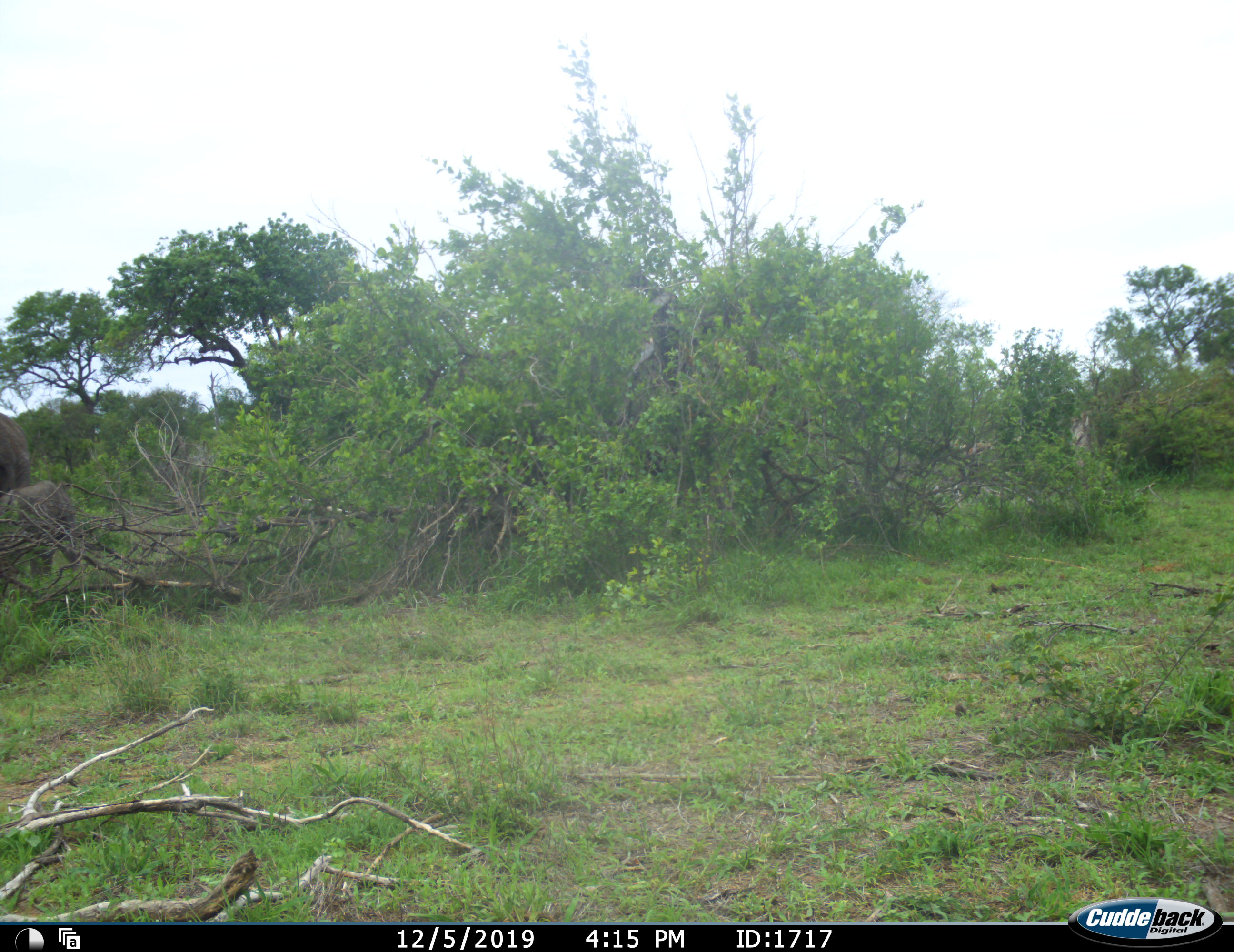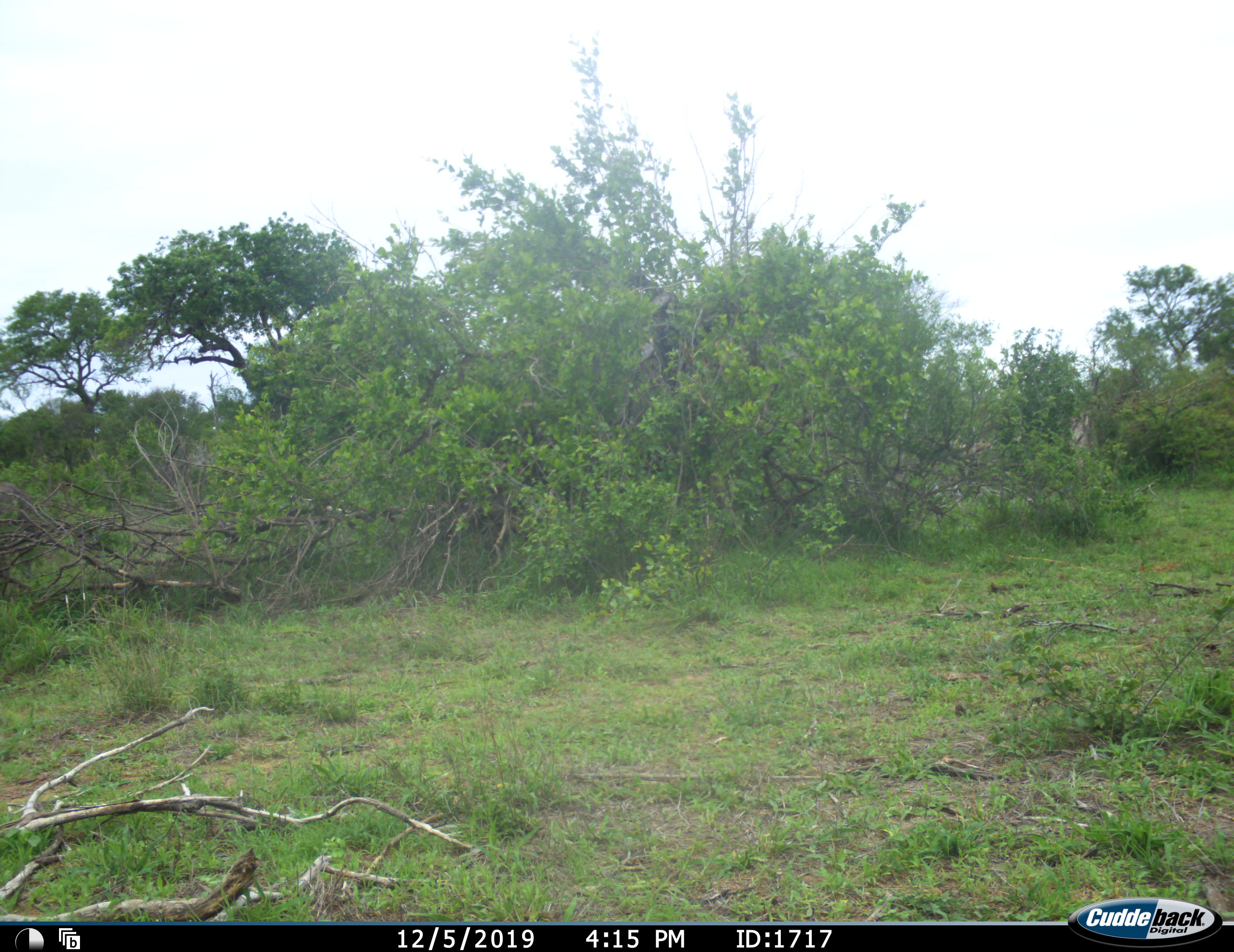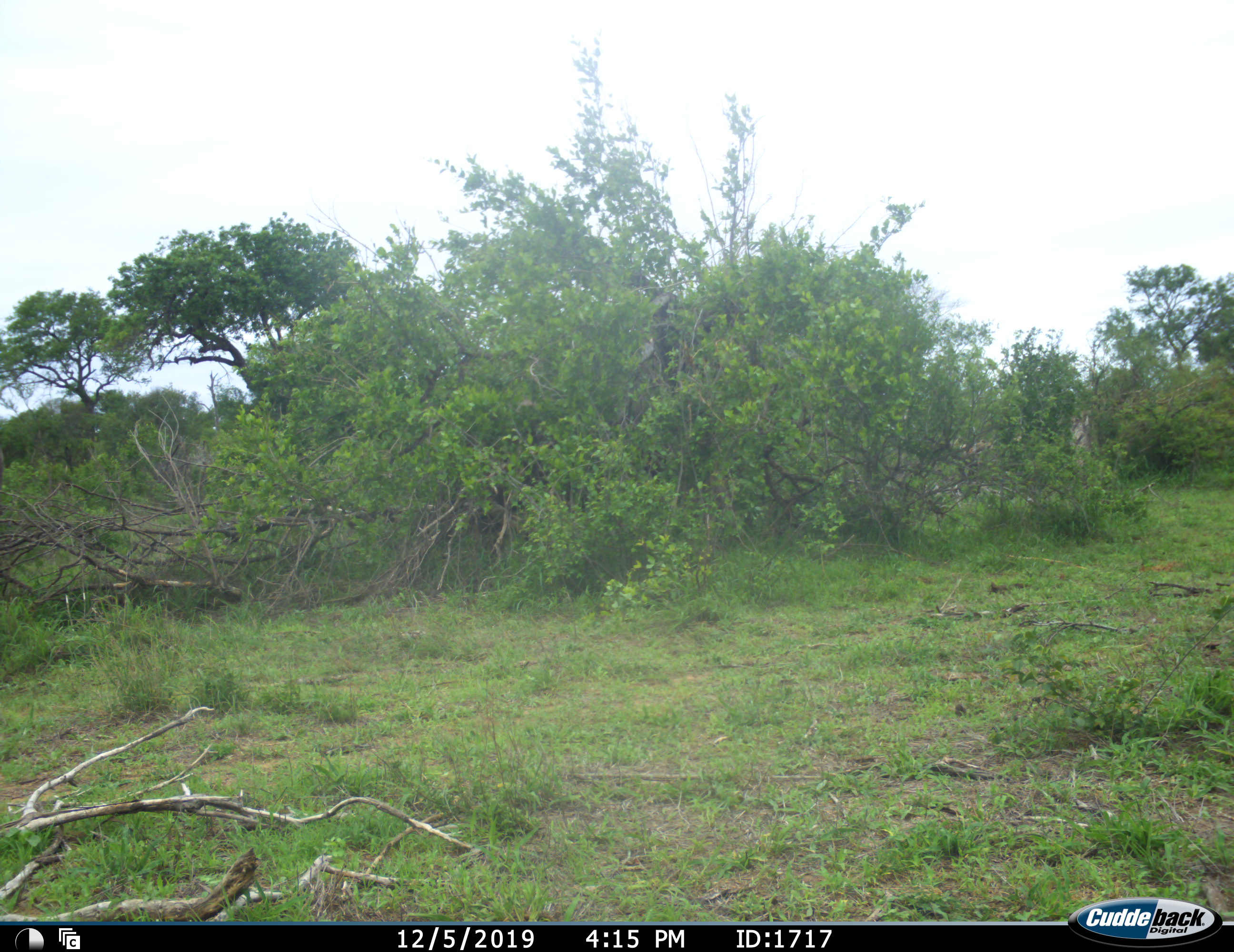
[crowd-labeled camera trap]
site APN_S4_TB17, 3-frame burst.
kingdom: Animalia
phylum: Chordata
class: Mammalia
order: Proboscidea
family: Elephantidae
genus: Loxodonta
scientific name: Loxodonta africana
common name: african bush elephant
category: elephant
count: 2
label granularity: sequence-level